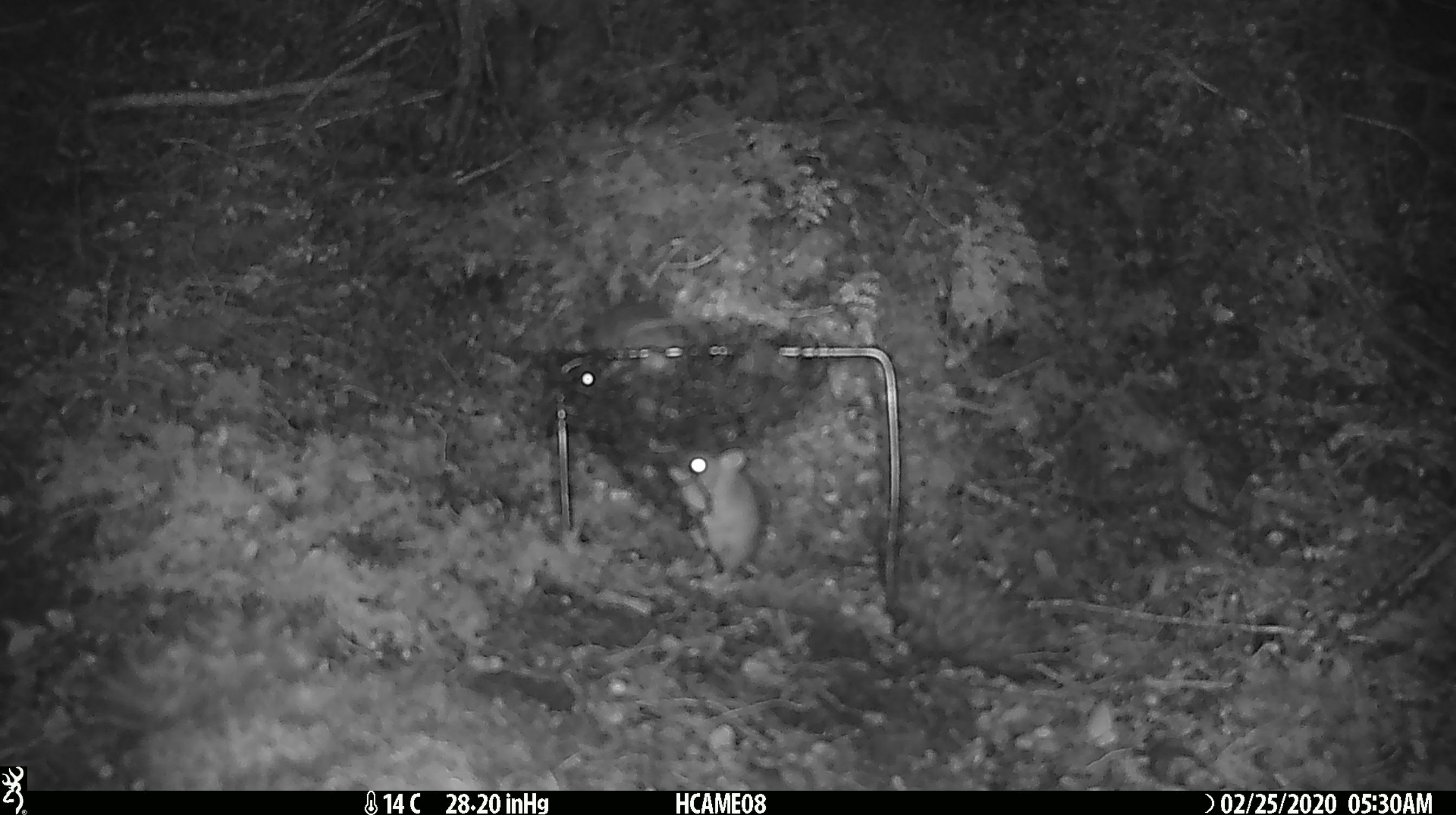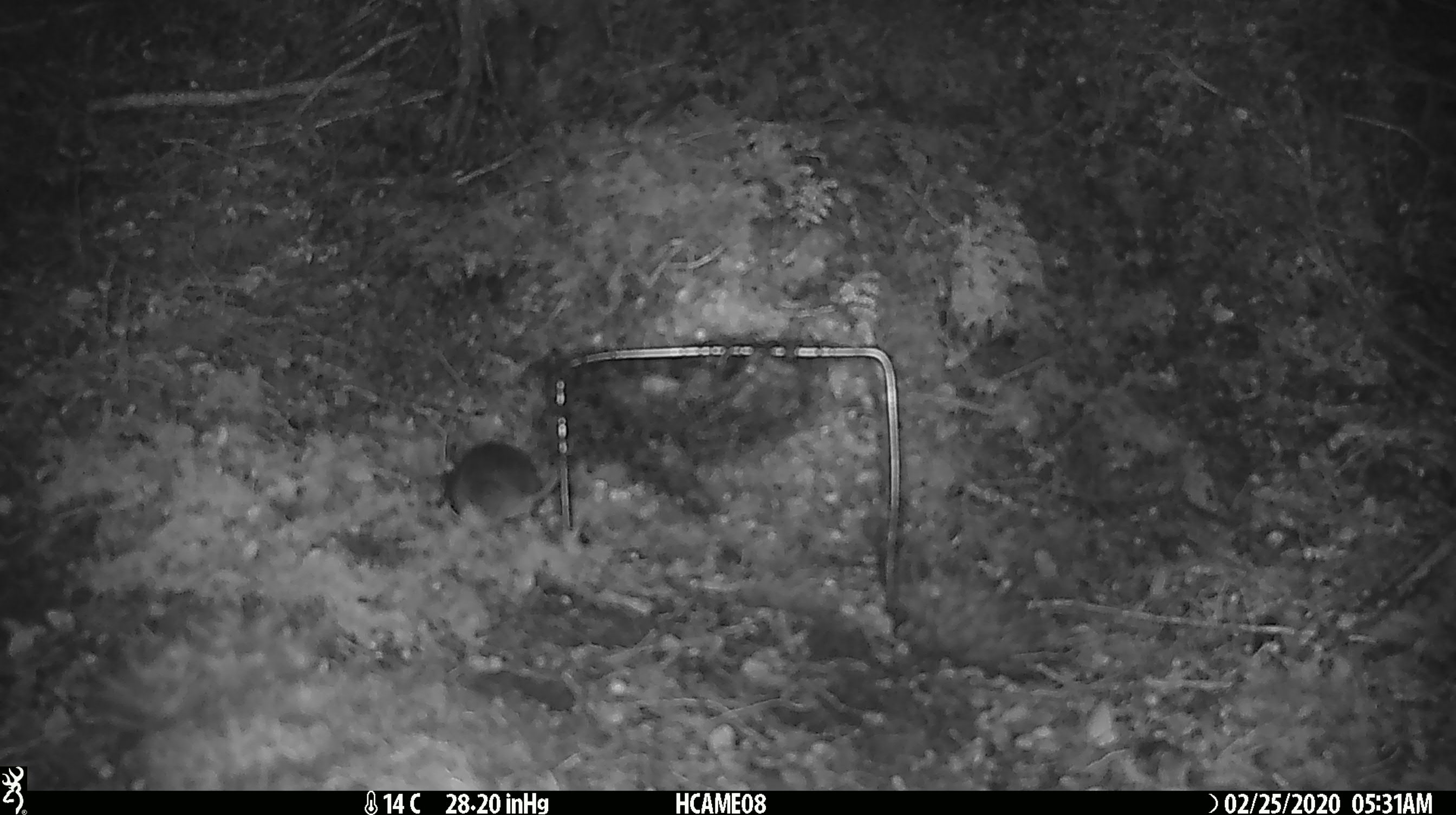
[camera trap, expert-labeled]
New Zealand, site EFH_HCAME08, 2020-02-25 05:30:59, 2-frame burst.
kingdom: Animalia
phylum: Chordata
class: Mammalia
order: Rodentia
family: Muridae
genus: Mus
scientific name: Mus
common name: mouse